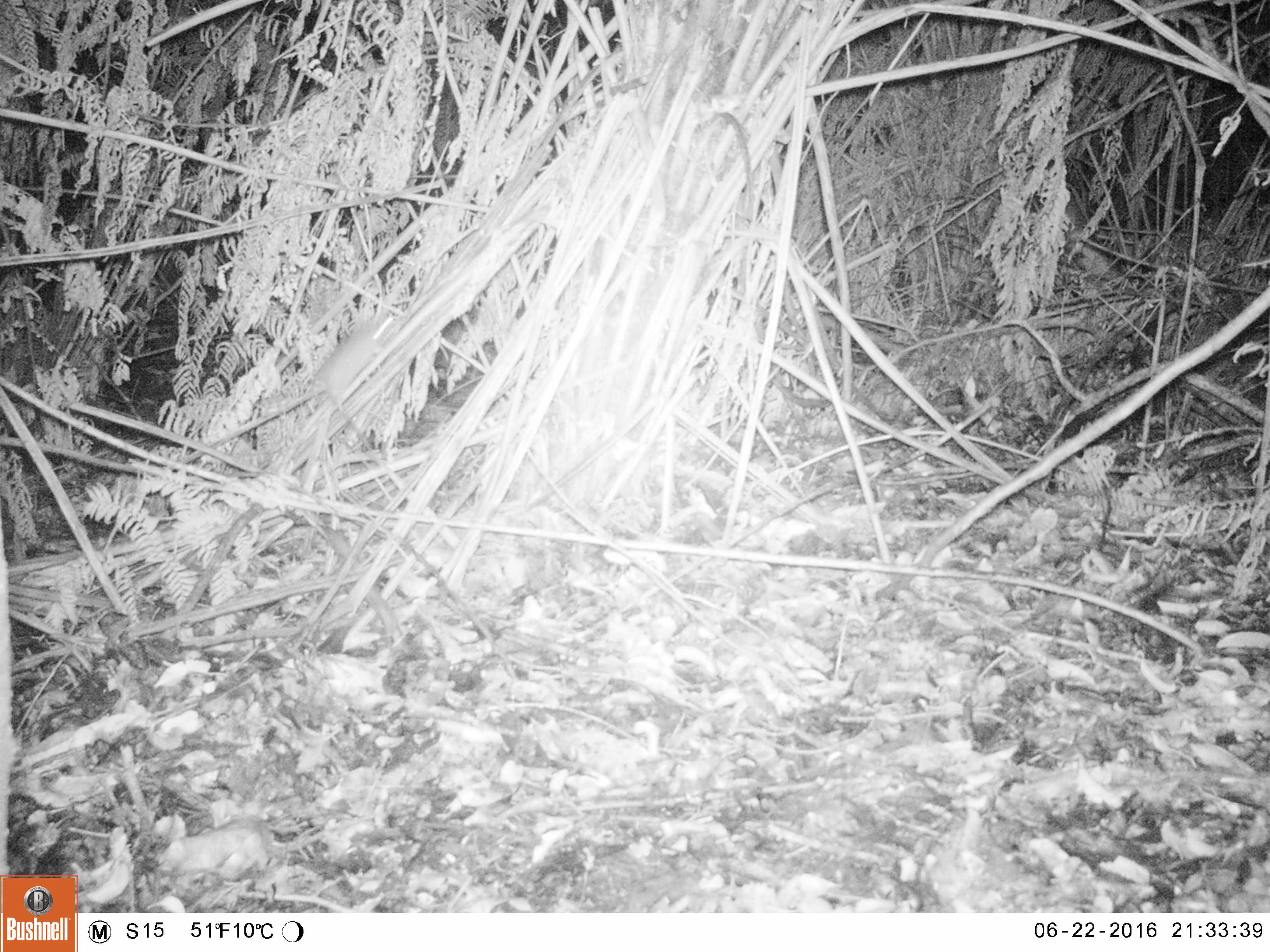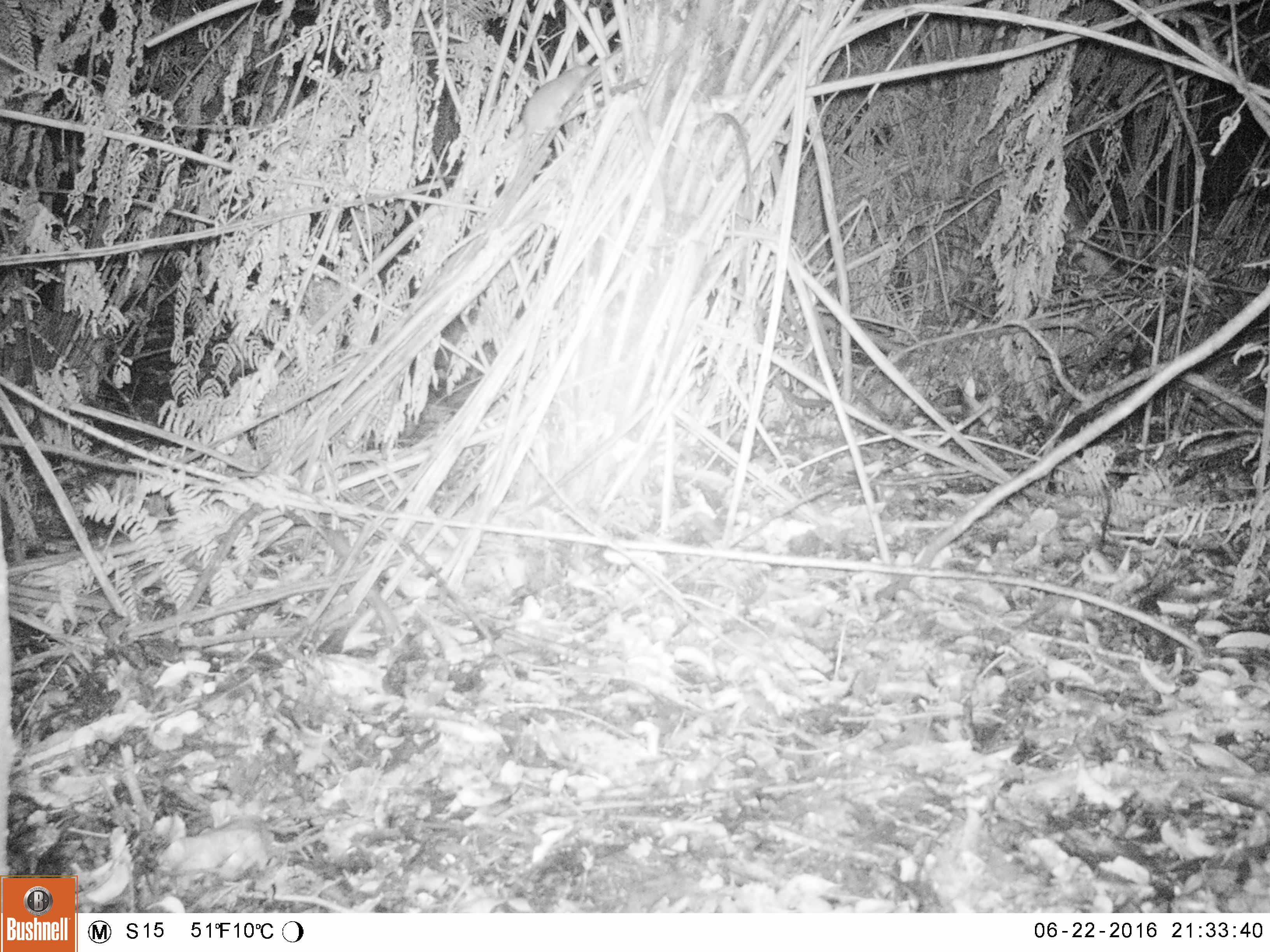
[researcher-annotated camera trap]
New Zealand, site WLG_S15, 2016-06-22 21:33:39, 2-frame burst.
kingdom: Animalia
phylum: Chordata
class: Mammalia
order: Rodentia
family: Muridae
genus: Rattus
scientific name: Rattus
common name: rat